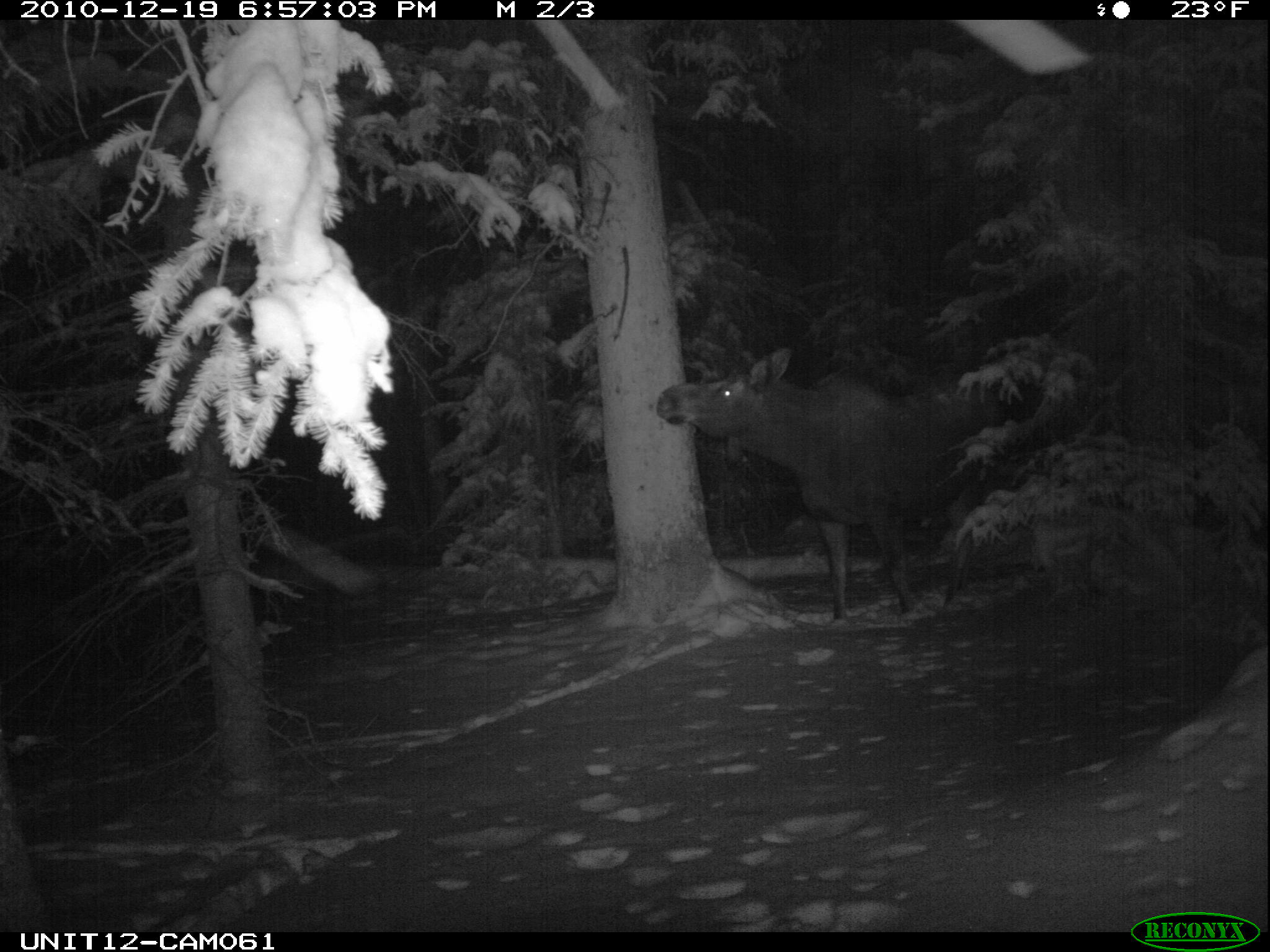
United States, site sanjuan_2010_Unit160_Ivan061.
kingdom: Animalia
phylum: Chordata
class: Mammalia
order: Artiodactyla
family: Cervidae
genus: Alces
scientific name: Alces alces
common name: moose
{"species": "Alces alces (moose)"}